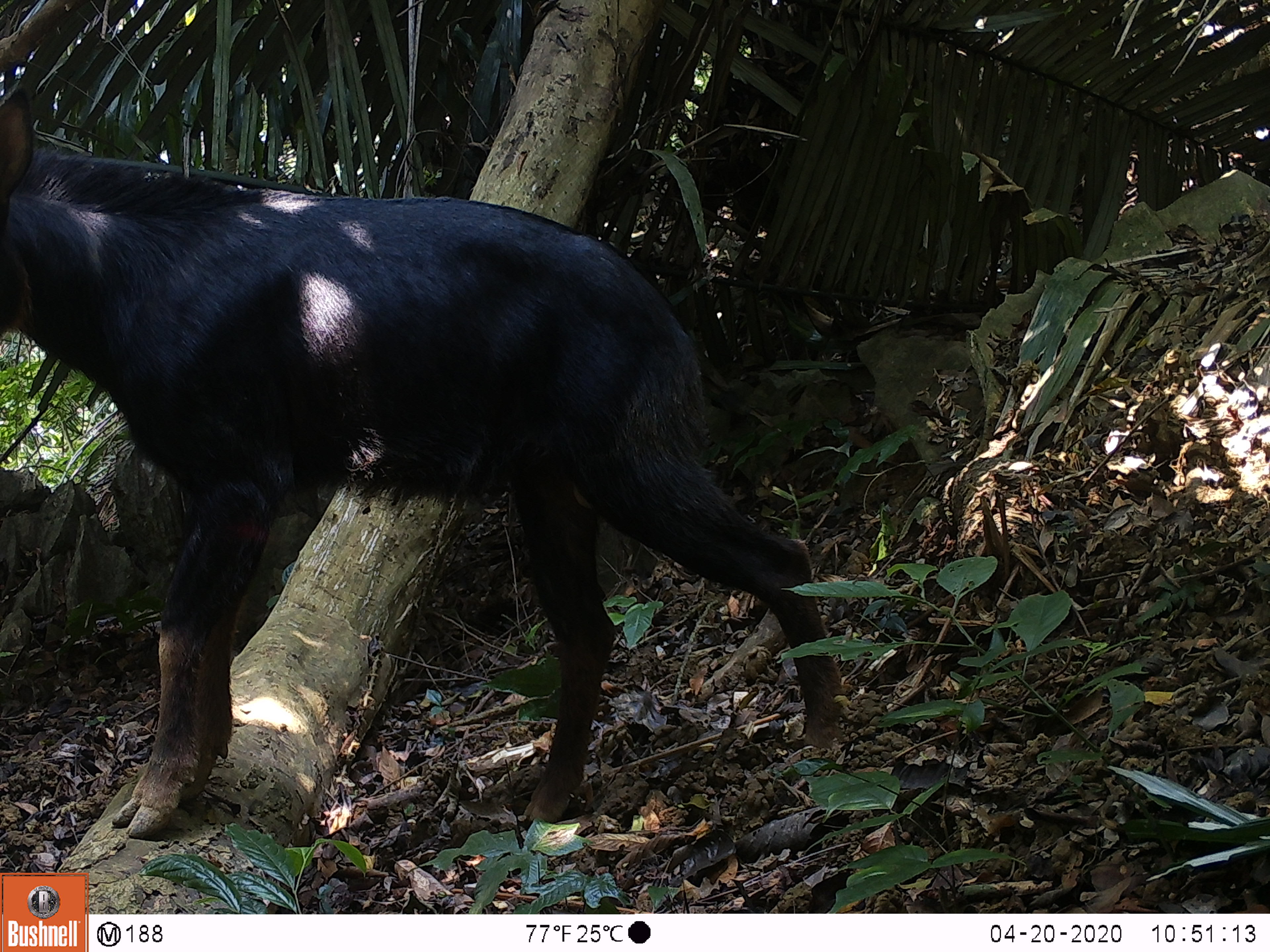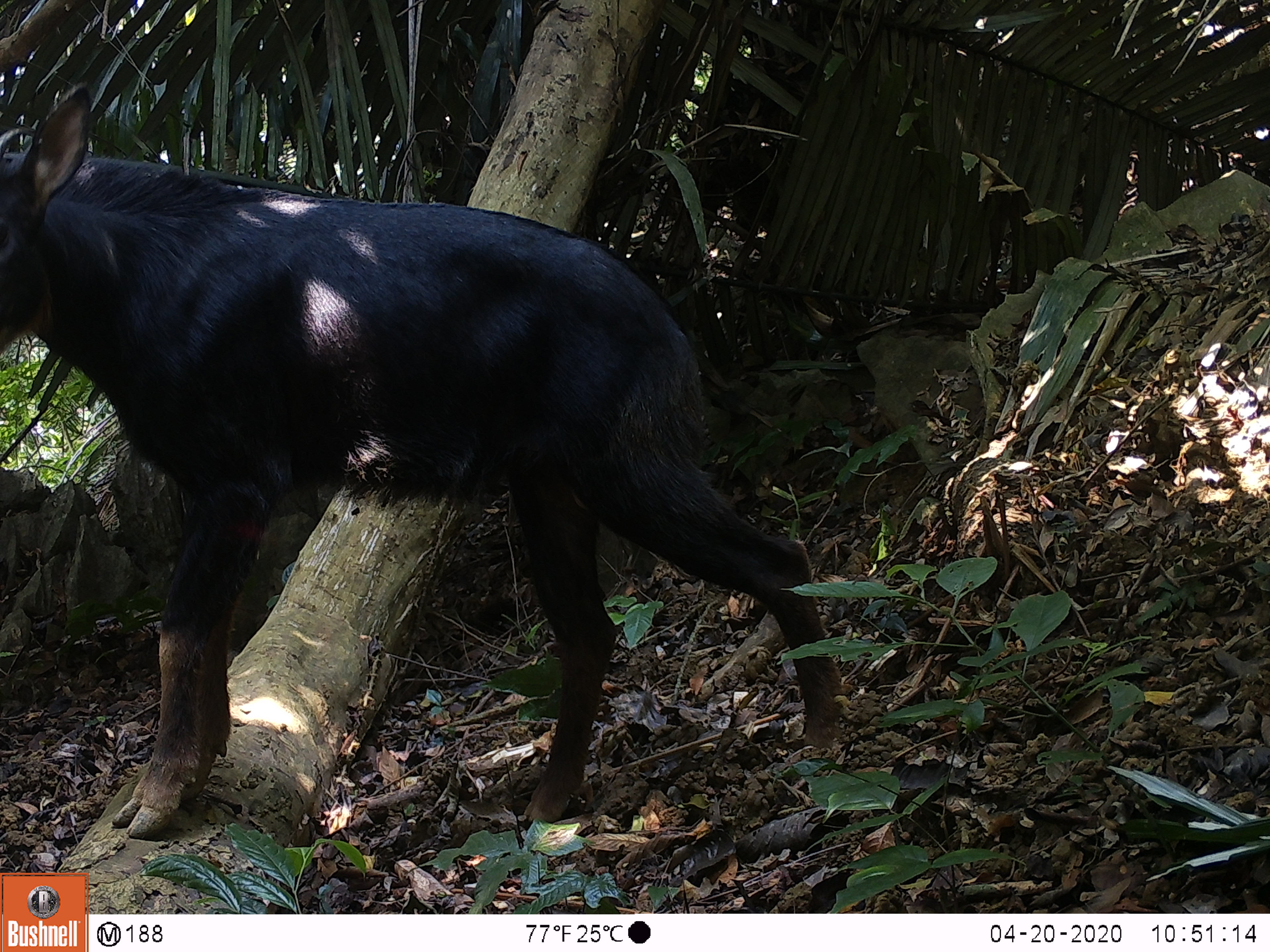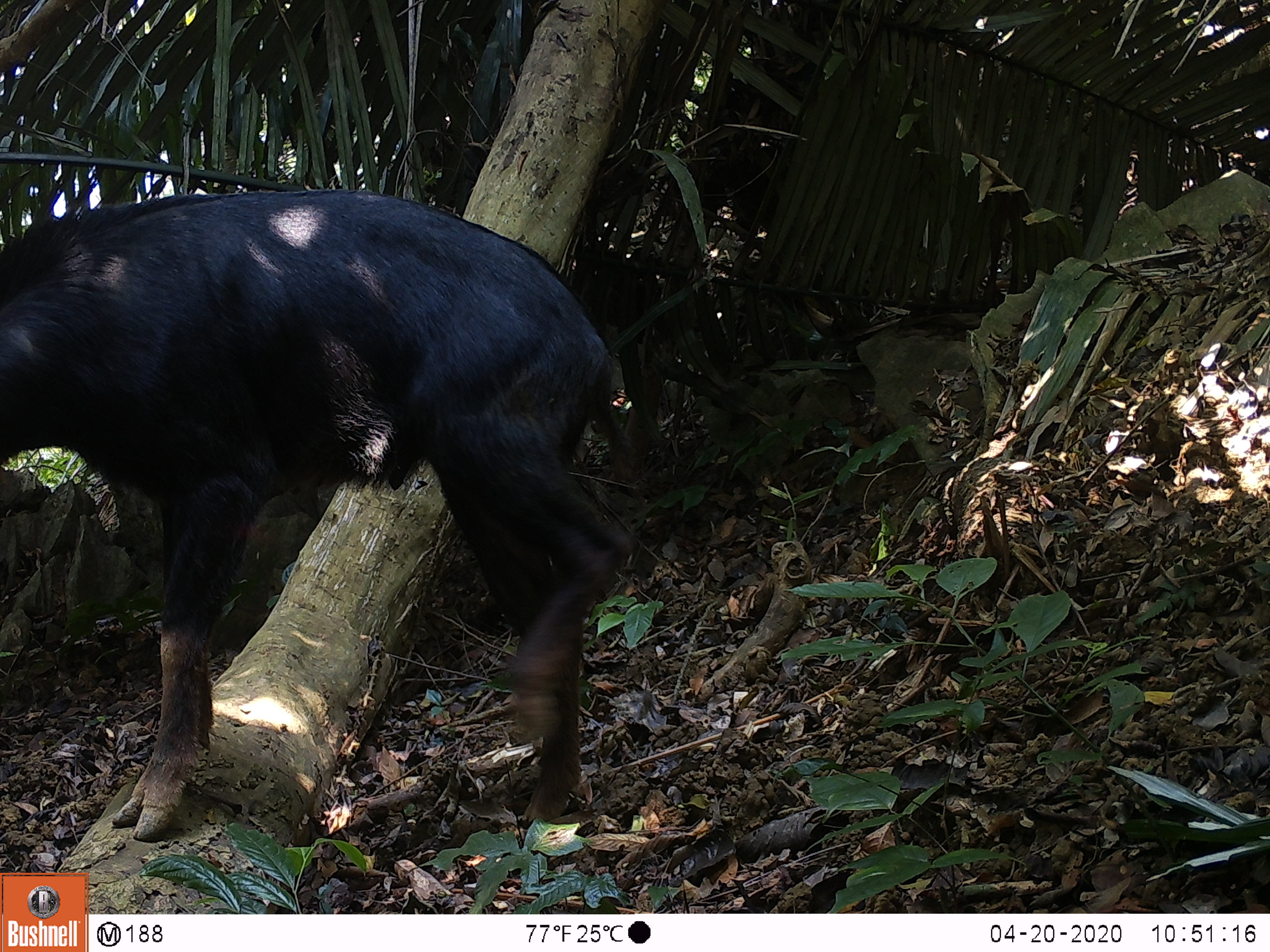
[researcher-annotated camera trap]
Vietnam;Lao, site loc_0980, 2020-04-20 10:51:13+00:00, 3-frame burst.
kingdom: Animalia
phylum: Chordata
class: Mammalia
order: Artiodactyla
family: Bovidae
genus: Capricornis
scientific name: Capricornis sumatraensis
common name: chinese serow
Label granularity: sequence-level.